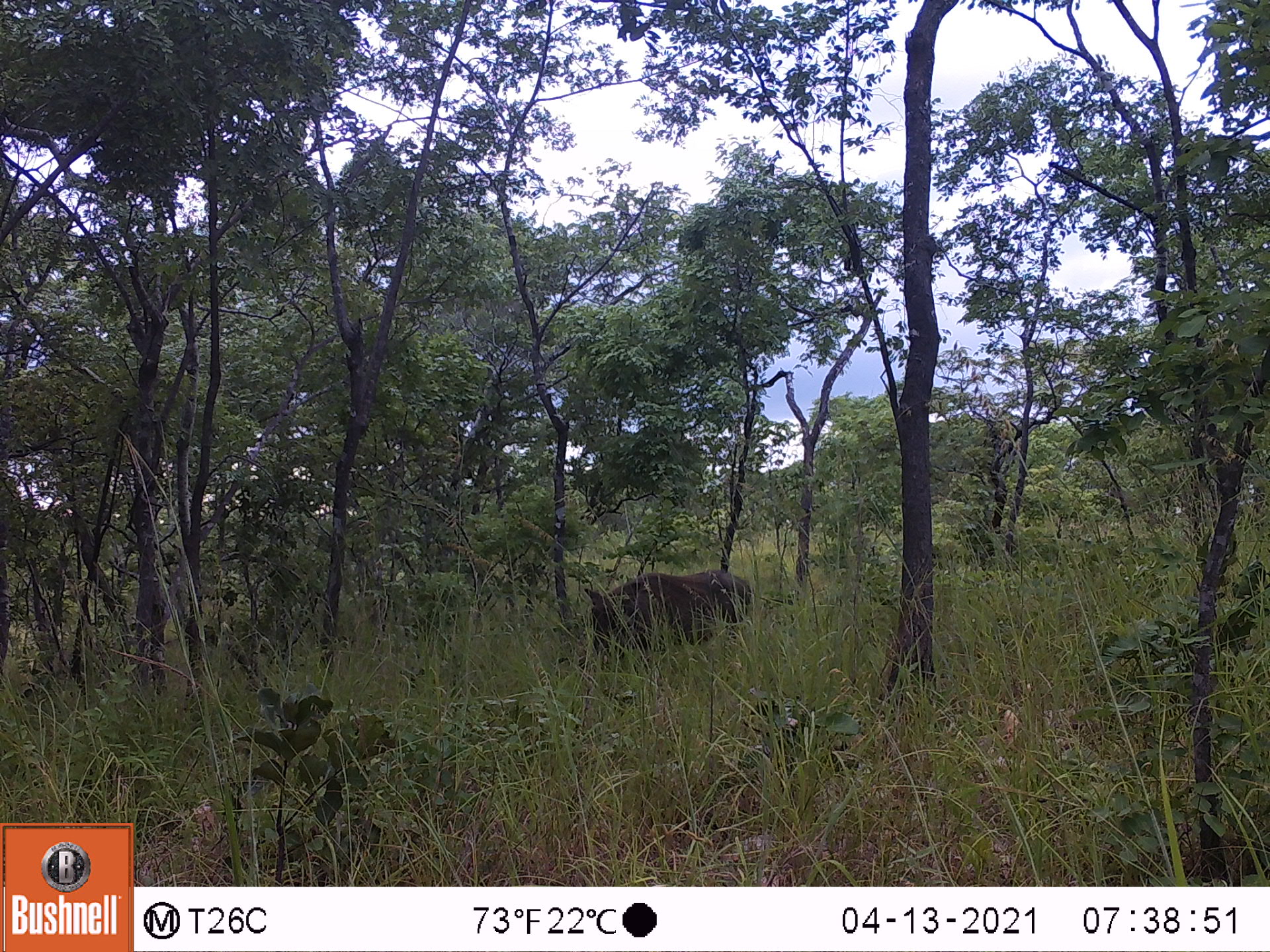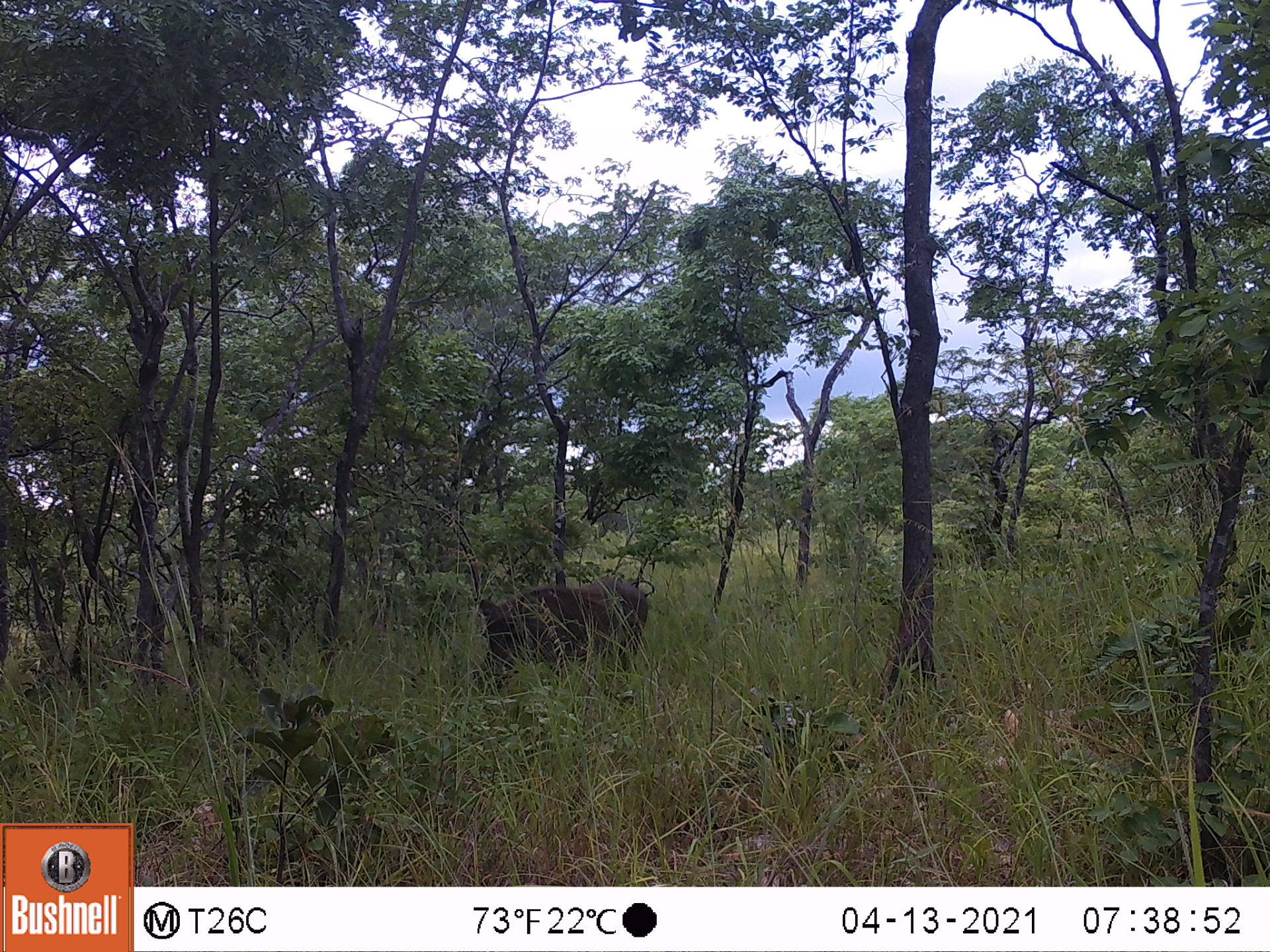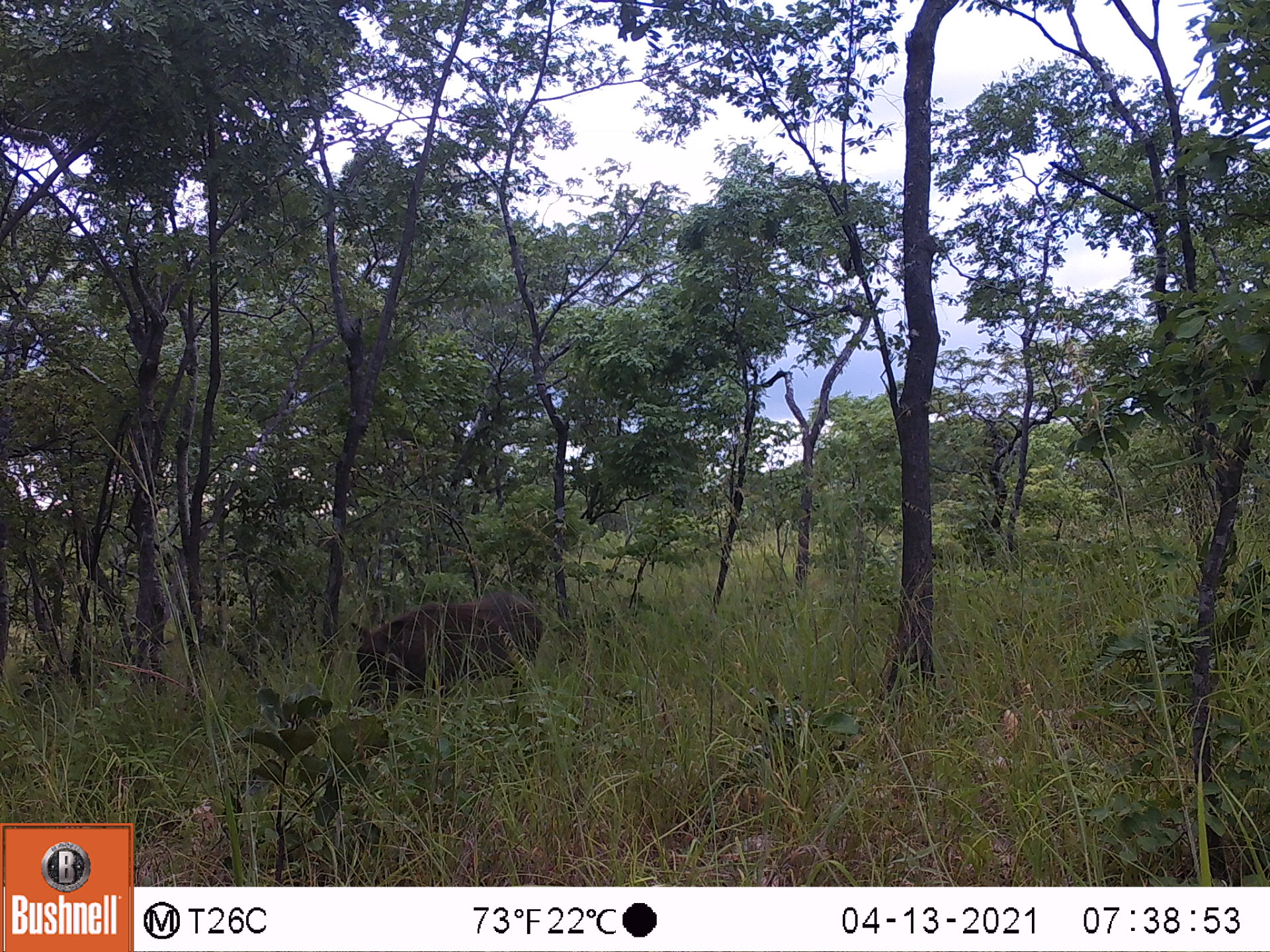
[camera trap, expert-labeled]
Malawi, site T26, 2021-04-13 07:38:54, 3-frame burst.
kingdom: Animalia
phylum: Chordata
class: Mammalia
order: Artiodactyla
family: Suidae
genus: Phacochoerus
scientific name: Phacochoerus africanus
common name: common warthog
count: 1